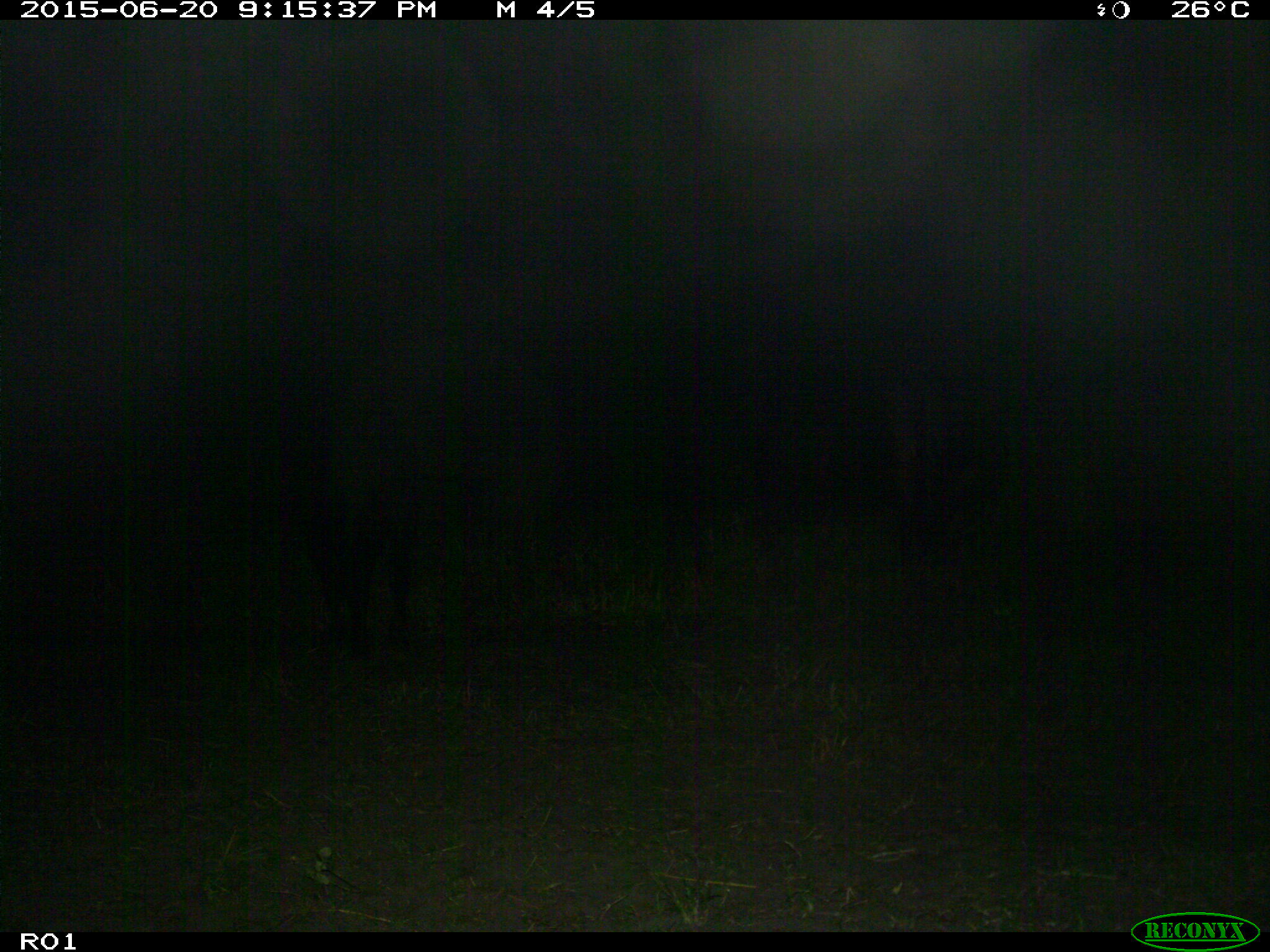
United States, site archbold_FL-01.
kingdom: Animalia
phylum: Chordata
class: Mammalia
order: Artiodactyla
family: Bovidae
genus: Bos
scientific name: Bos taurus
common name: domestic cow